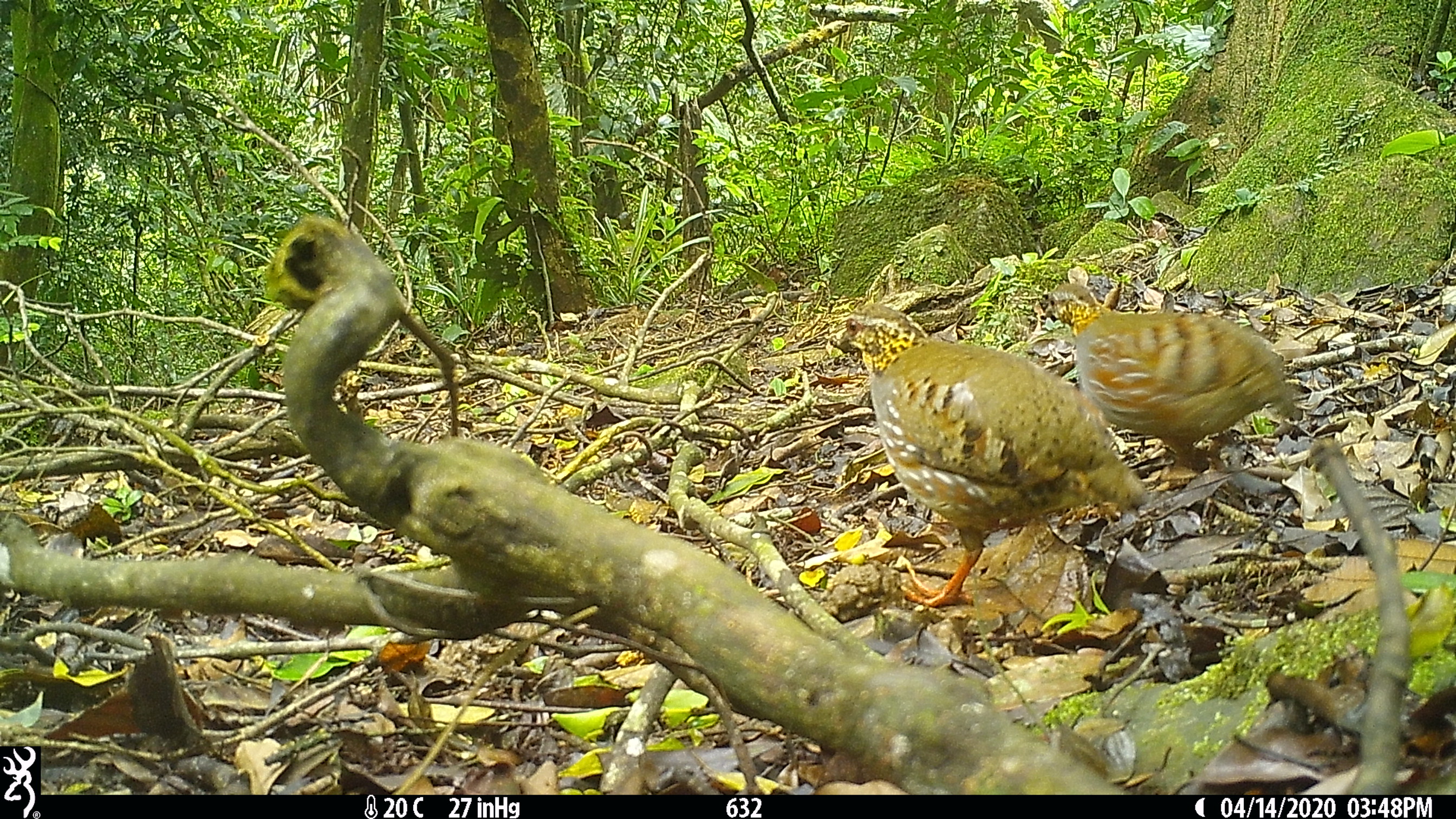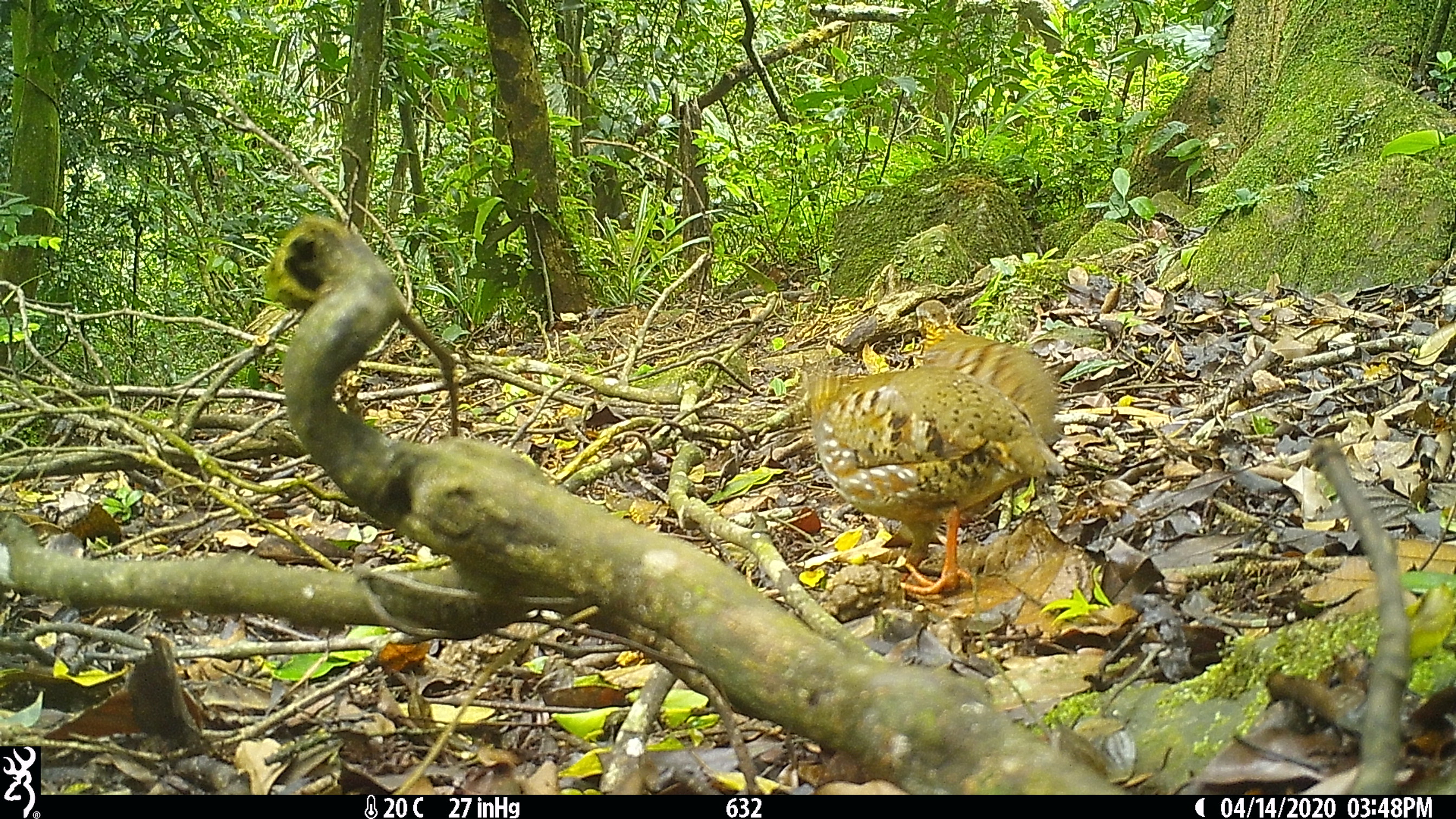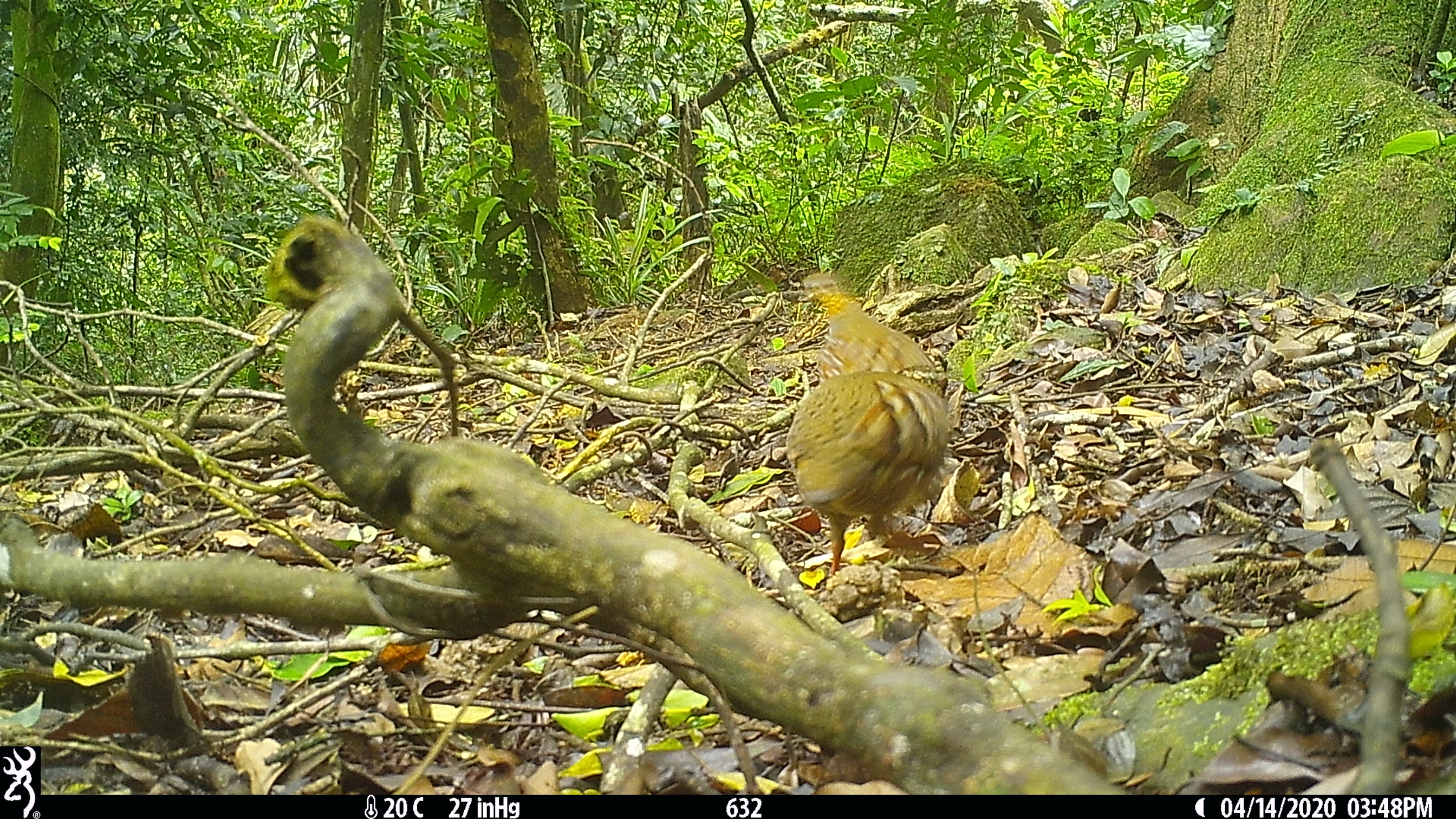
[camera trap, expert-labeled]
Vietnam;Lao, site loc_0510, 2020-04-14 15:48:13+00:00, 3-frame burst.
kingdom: Animalia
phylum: Chordata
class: Aves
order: Galliformes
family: Phasianidae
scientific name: Phasianidae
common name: partridge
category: unidentified partridge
Unidentified partridge (partridge) (Phasianidae). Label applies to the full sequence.